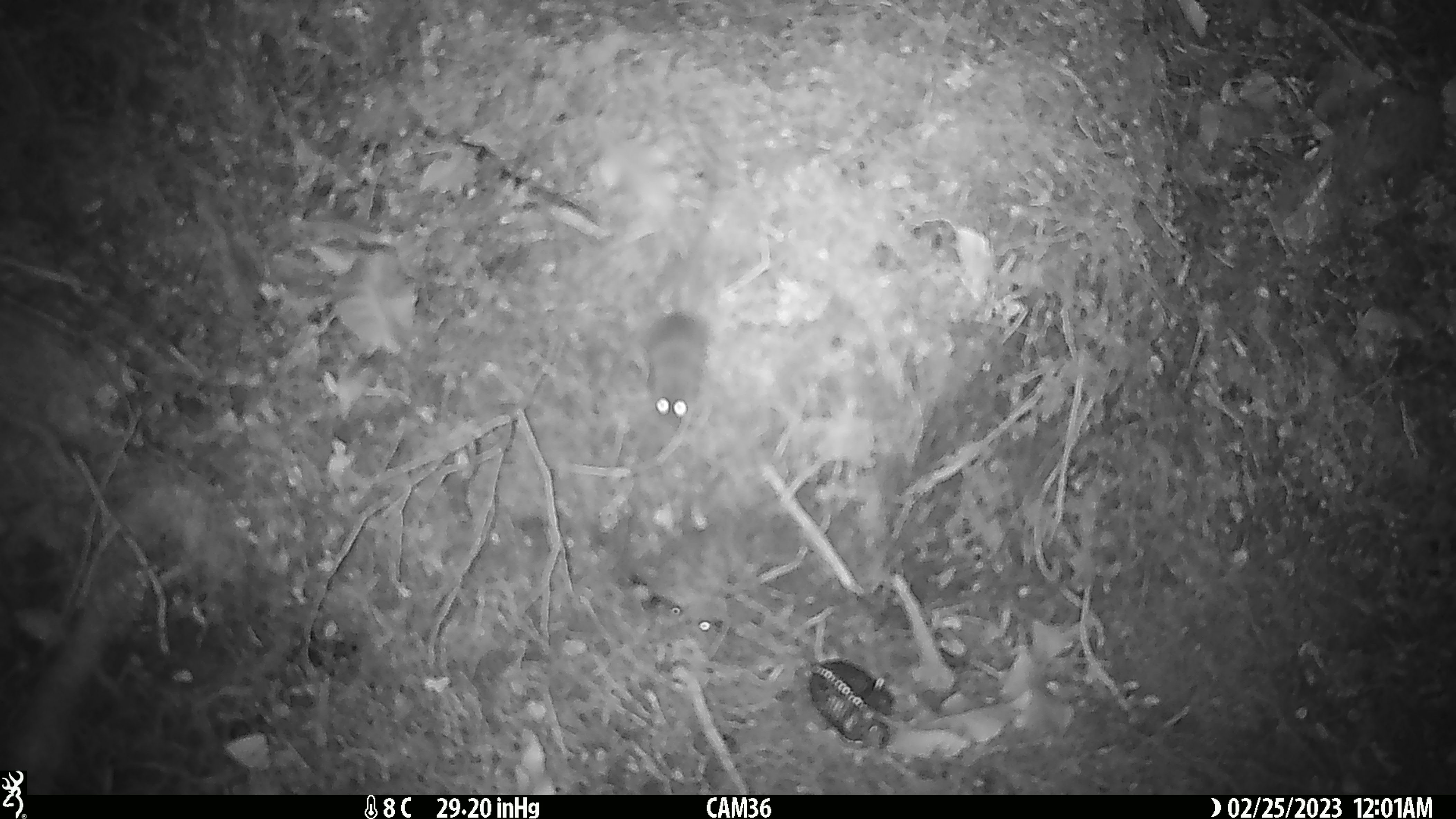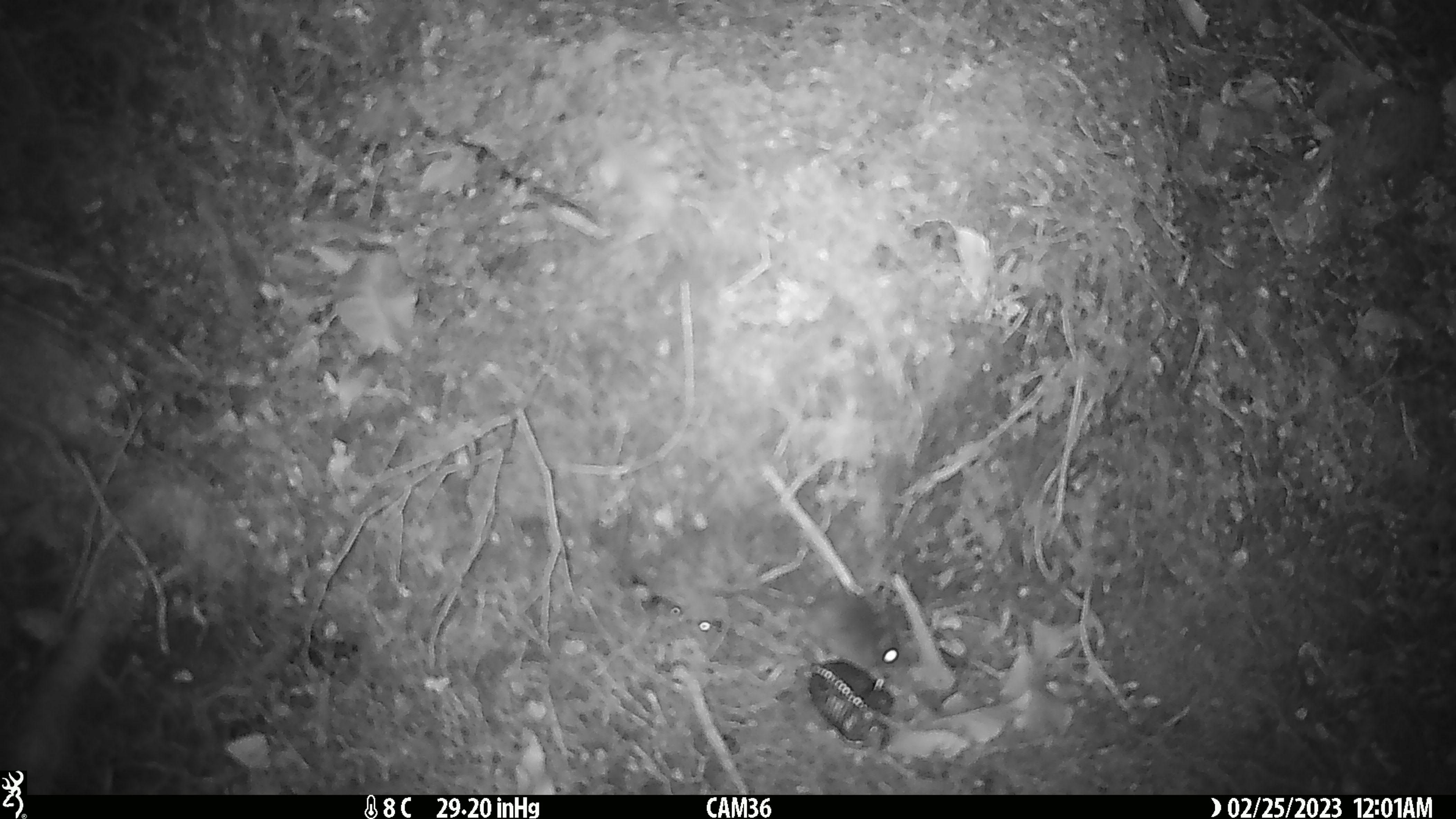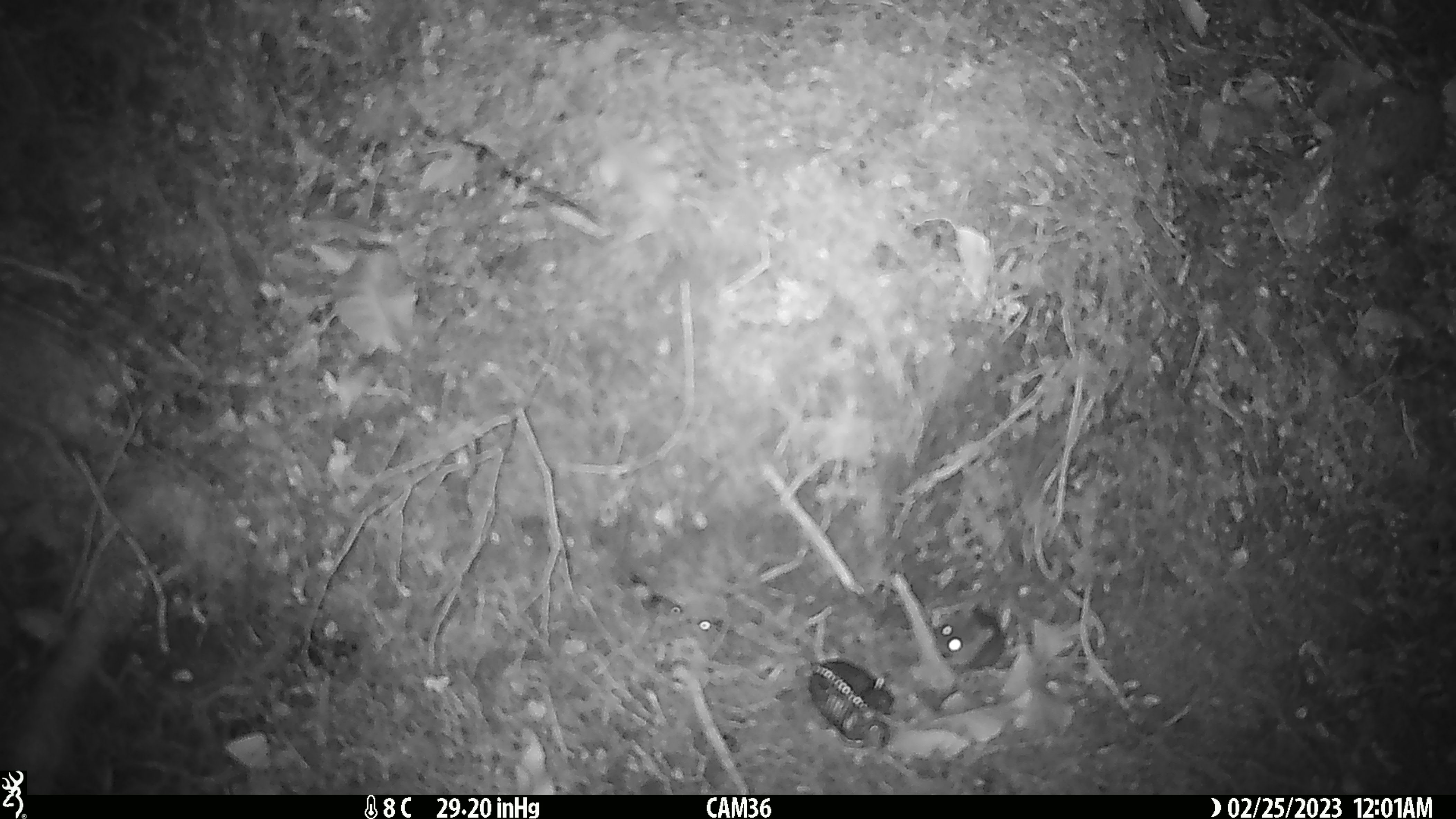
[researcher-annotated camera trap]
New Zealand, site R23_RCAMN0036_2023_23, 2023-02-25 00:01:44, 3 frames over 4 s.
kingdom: Animalia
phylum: Chordata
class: Mammalia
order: Rodentia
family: Muridae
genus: Mus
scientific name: Mus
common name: mouse